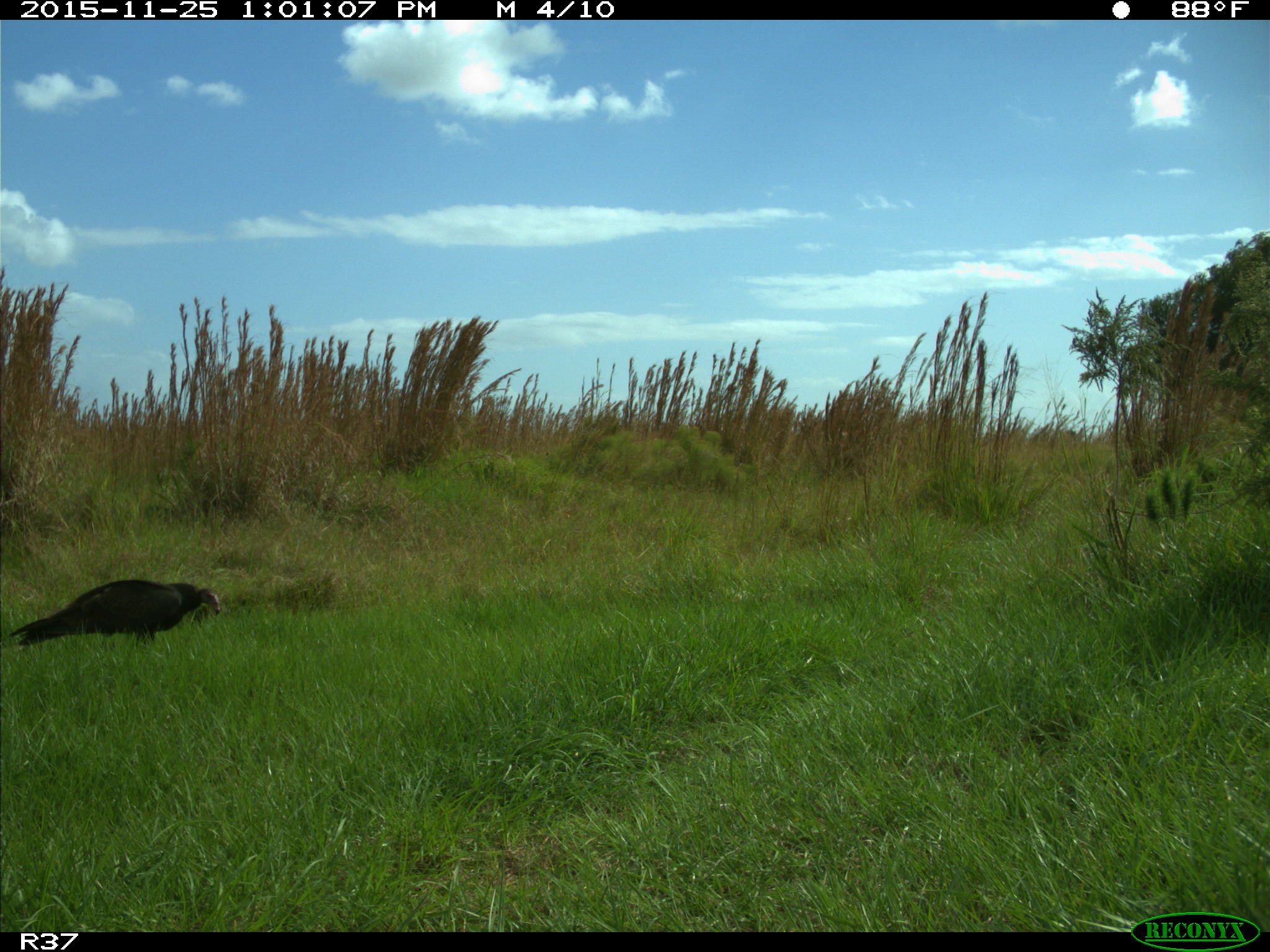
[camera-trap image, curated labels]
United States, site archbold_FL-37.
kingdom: Animalia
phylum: Chordata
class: Aves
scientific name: Aves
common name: birds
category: unidentified bird